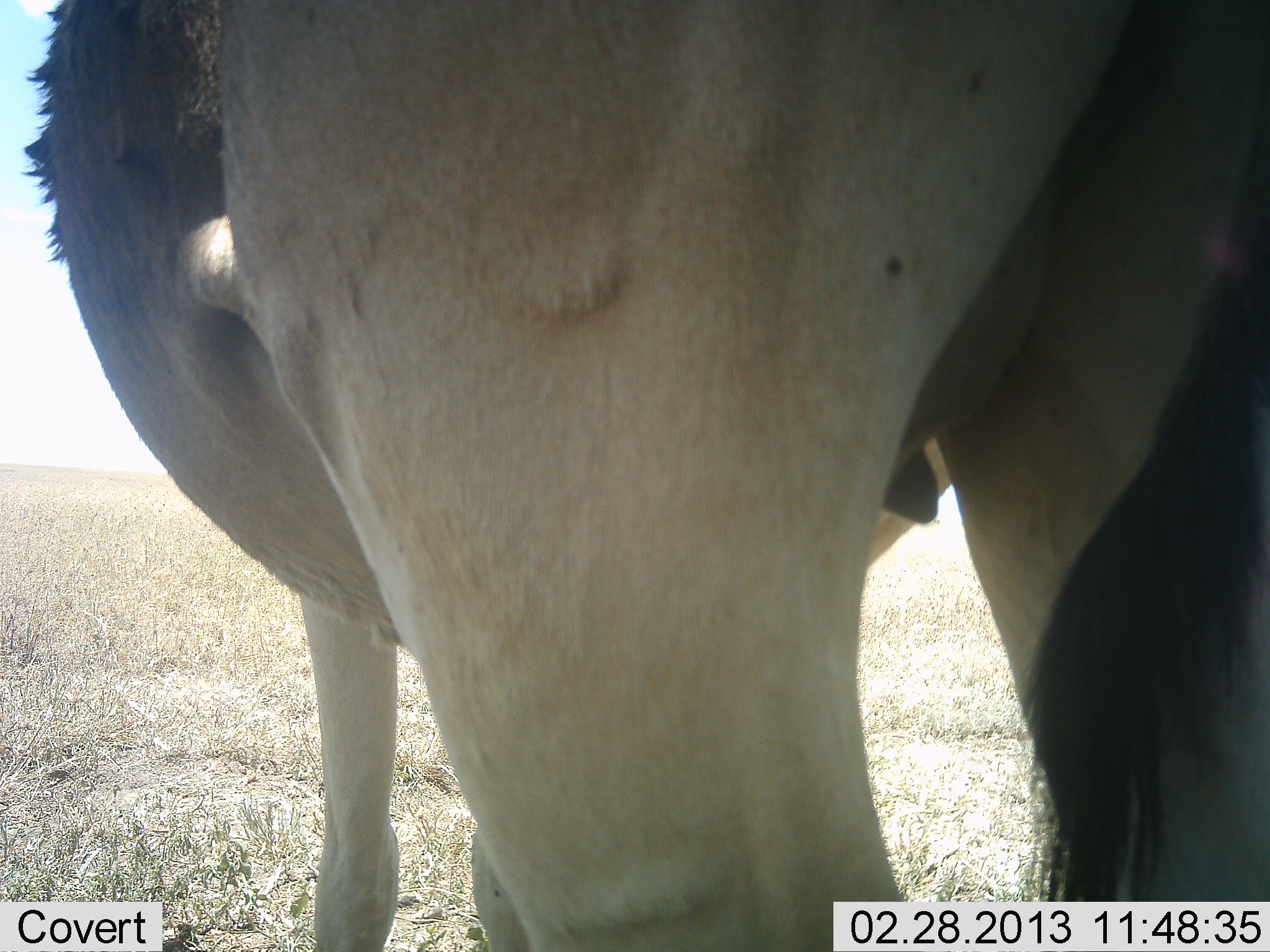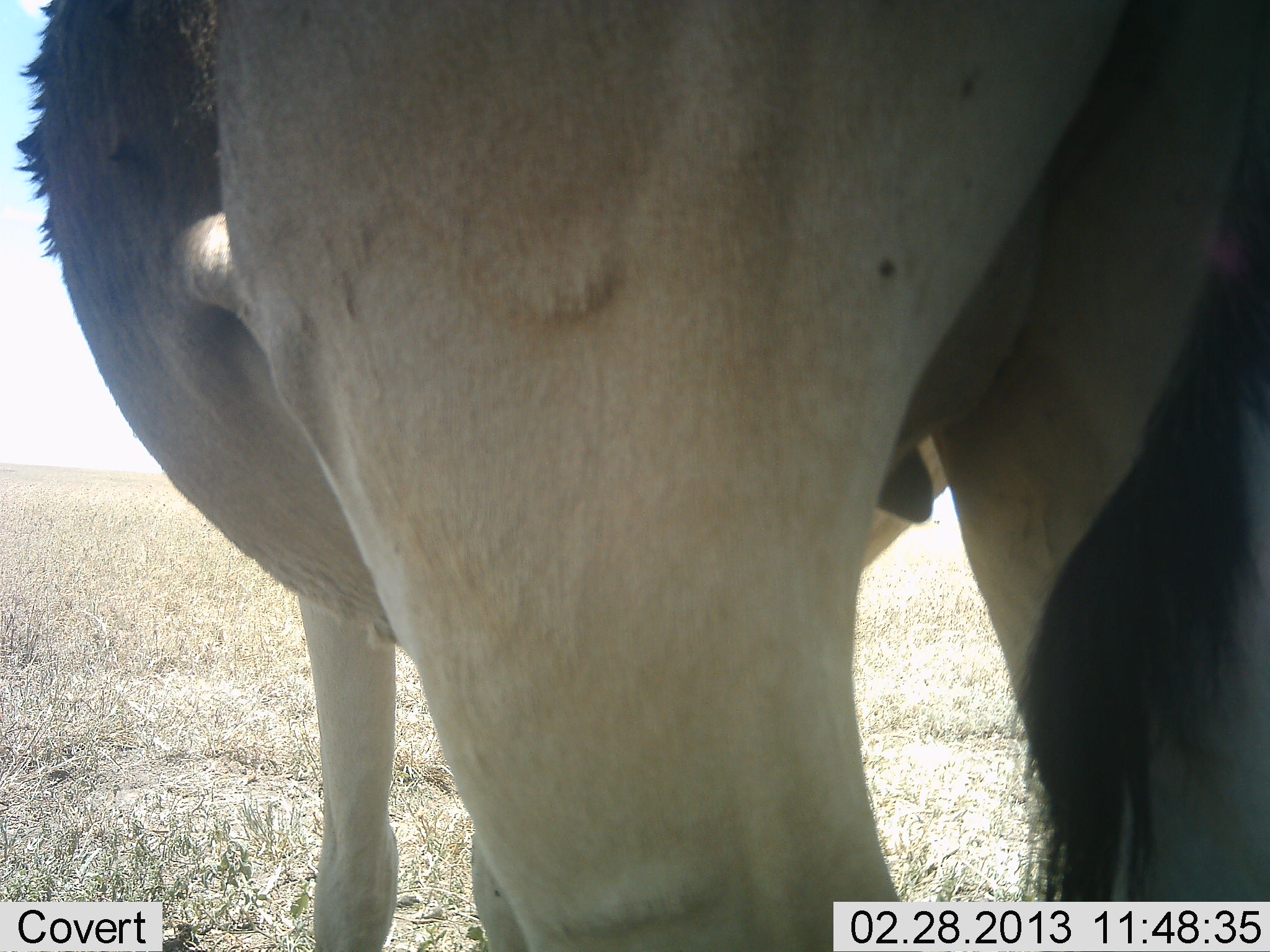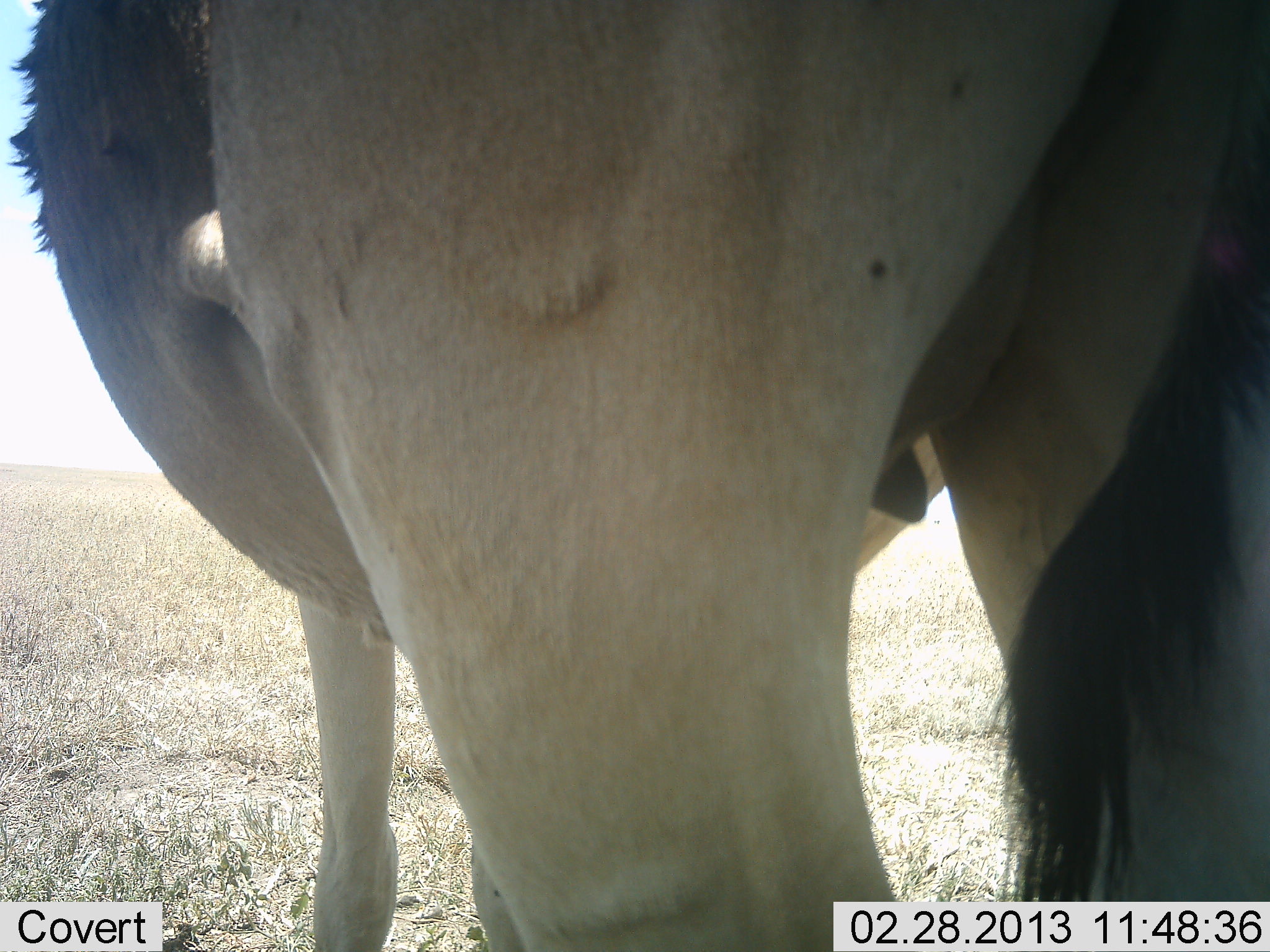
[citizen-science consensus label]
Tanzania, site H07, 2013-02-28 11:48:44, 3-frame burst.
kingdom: Animalia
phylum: Chordata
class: Mammalia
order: Artiodactyla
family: Bovidae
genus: Alcelaphus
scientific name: Alcelaphus buselaphus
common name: hartebeest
Hartebeest (Alcelaphus buselaphus), count 1. Behavior (volunteer vote fractions): standing 100%, resting 0%, moving 0%, interacting 0%. Young present (vote fraction): 0%. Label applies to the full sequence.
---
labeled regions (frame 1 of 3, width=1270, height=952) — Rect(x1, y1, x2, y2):
animal: Rect(20, 0, 1269, 951)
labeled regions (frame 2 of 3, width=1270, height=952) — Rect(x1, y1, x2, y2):
animal: Rect(20, 0, 1269, 951)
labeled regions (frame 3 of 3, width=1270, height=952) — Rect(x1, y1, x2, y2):
animal: Rect(12, 0, 1270, 949)